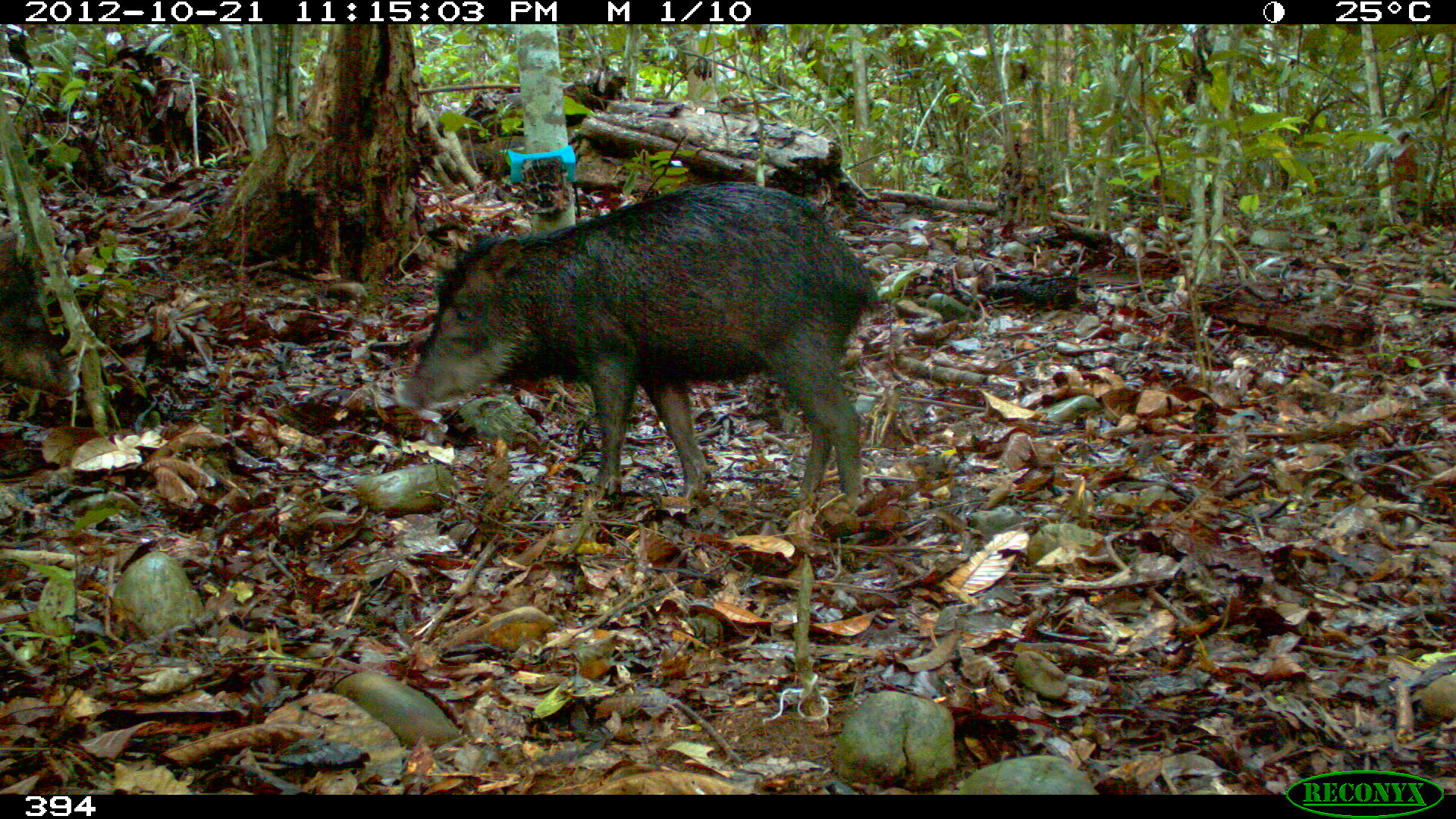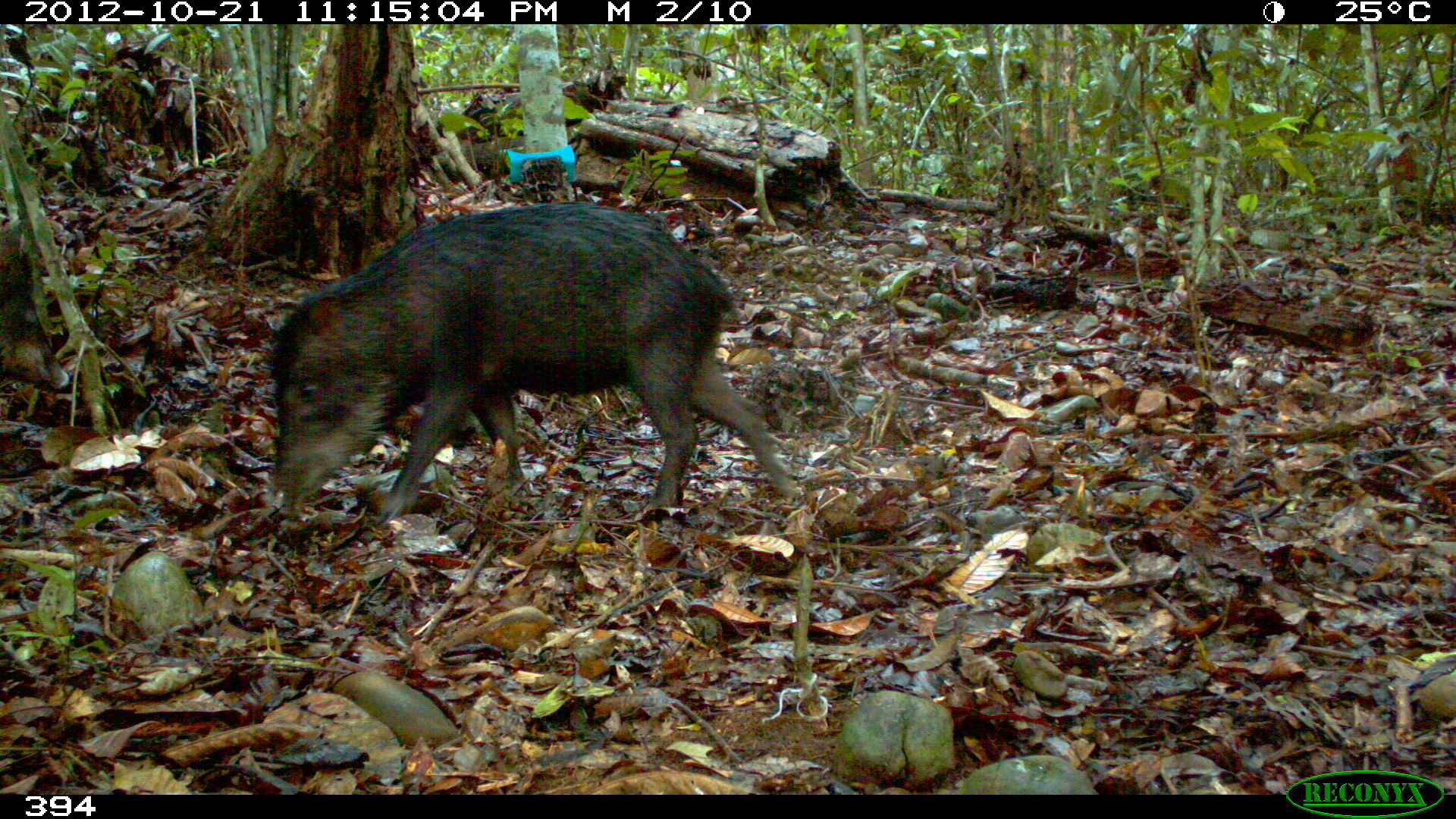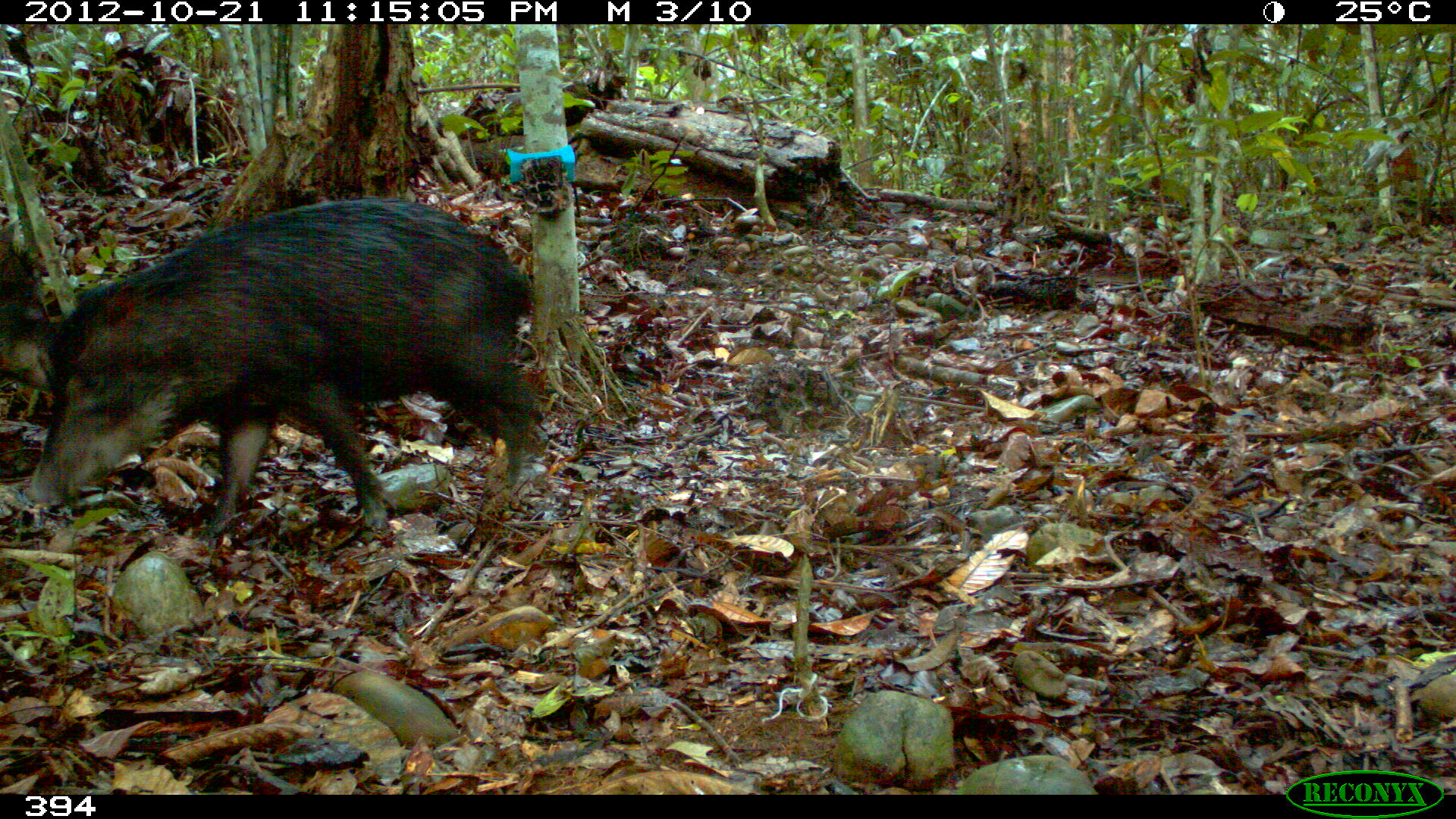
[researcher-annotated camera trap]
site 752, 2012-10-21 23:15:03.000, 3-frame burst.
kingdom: Animalia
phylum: Chordata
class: Mammalia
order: Artiodactyla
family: Tayassuidae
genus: Tayassu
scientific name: Tayassu pecari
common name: white-lipped peccary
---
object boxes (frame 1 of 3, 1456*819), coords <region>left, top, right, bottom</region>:
tayassu pecari: <region>394, 173, 884, 511</region>; <region>0, 223, 81, 397</region>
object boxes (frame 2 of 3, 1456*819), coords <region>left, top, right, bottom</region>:
tayassu pecari: <region>263, 193, 803, 525</region>; <region>0, 214, 71, 393</region>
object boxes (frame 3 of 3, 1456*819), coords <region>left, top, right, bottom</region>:
tayassu pecari: <region>15, 188, 545, 546</region>; <region>0, 206, 54, 391</region>